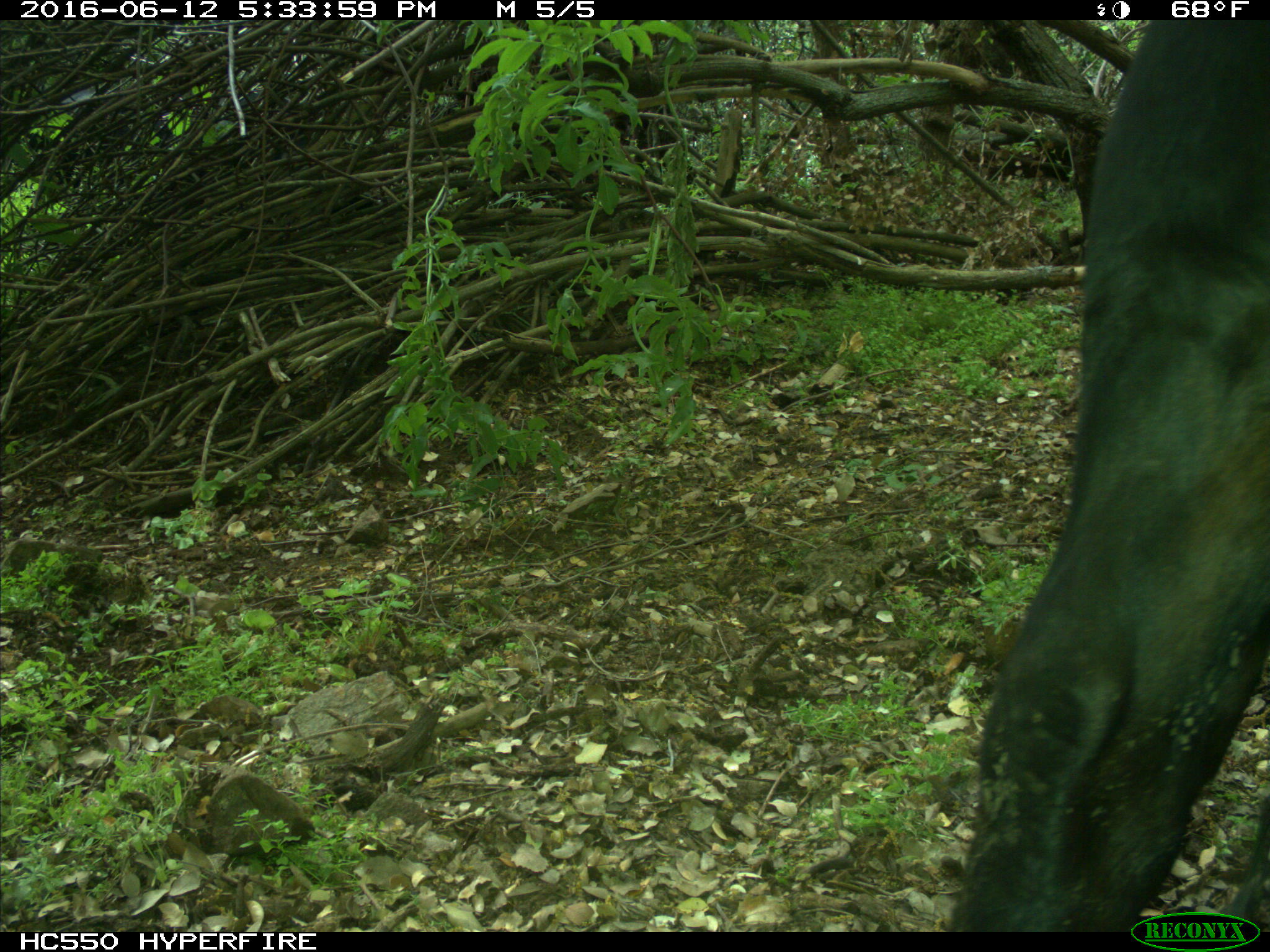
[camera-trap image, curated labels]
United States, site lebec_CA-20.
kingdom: Animalia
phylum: Chordata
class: Mammalia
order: Artiodactyla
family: Bovidae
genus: Bos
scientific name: Bos taurus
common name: domestic cow